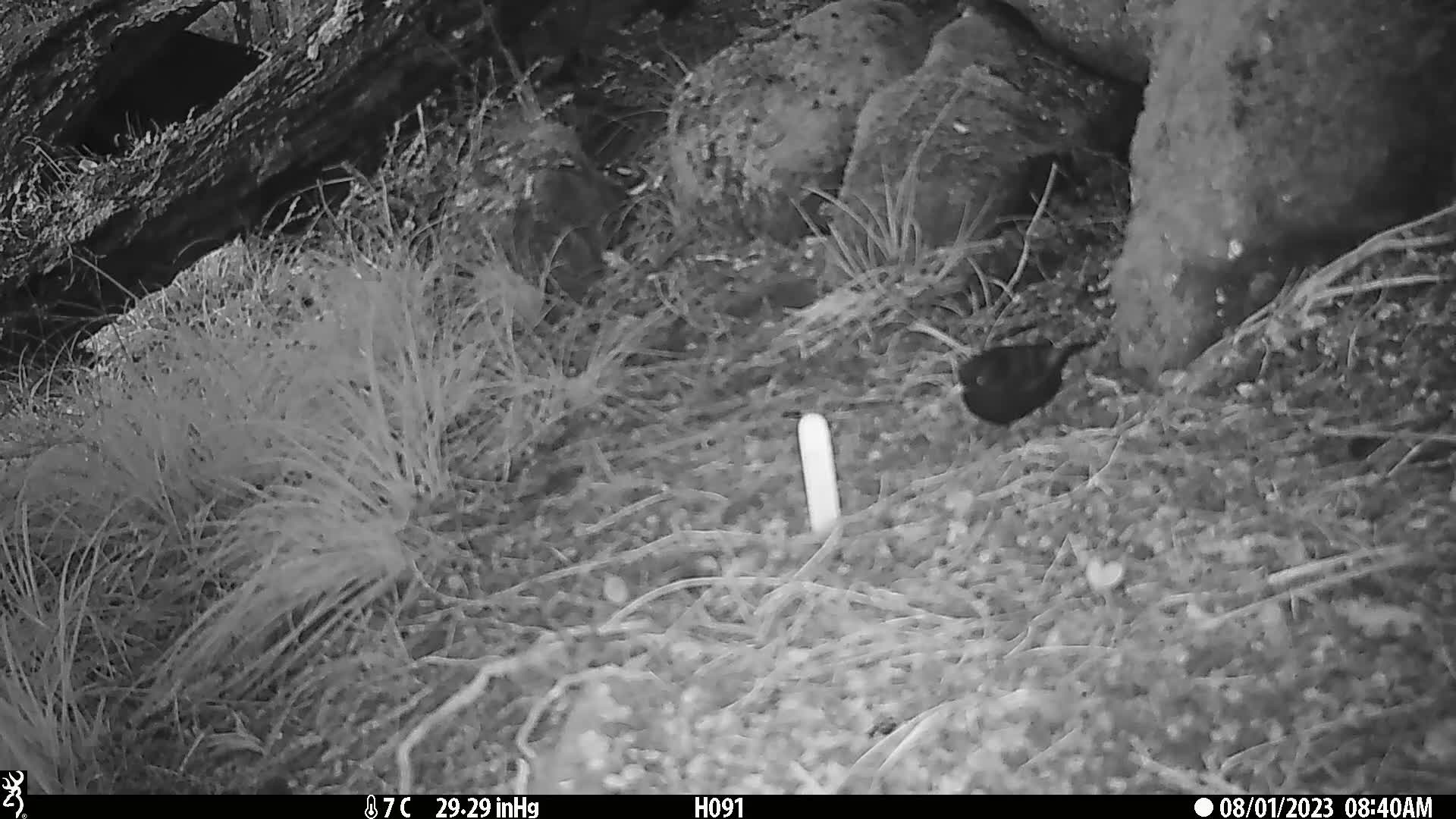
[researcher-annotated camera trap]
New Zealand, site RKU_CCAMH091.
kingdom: Animalia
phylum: Chordata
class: Aves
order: Passeriformes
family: Turdidae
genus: Turdus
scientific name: Turdus merula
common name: eurasian blackbird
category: blackbird